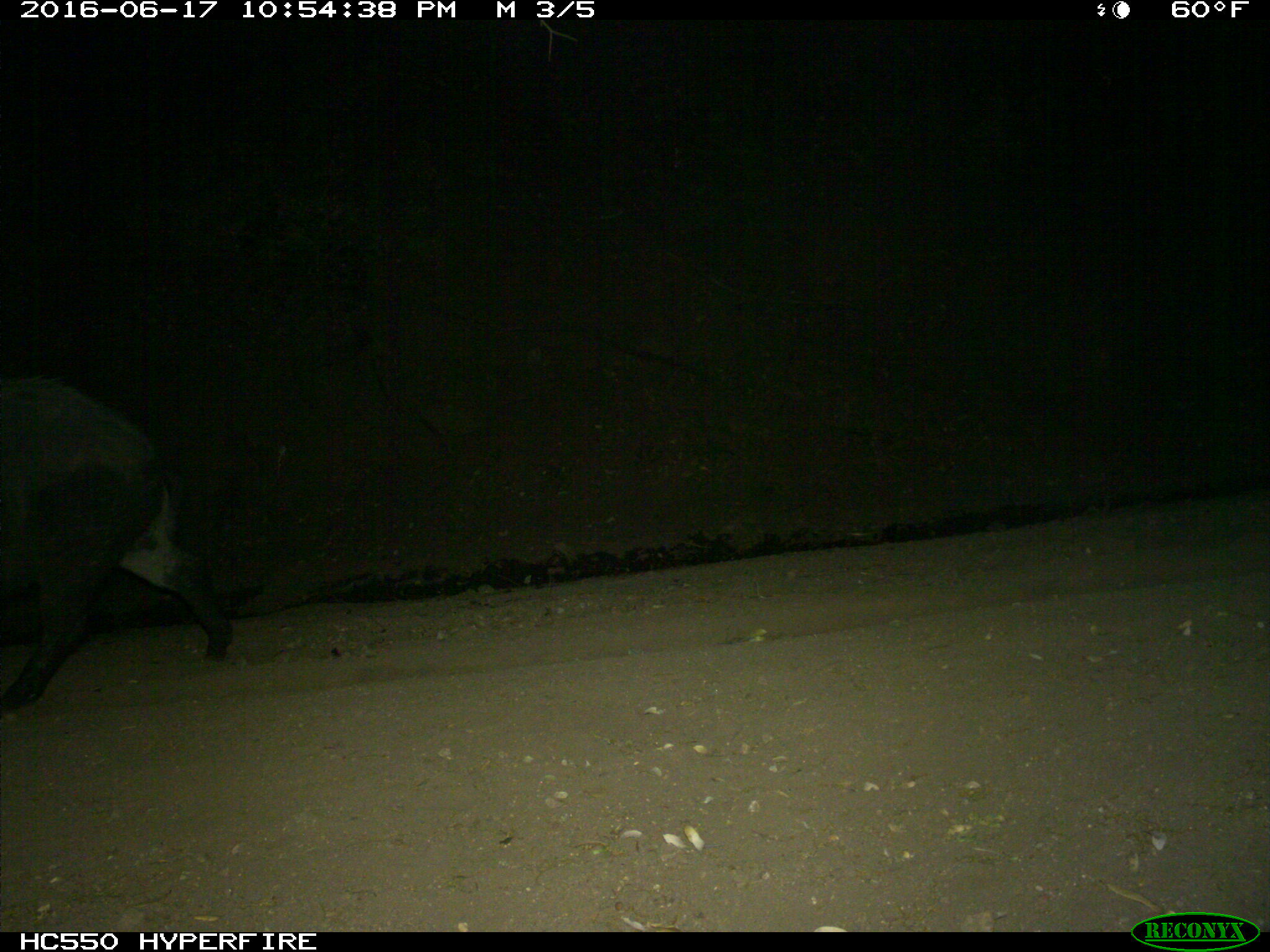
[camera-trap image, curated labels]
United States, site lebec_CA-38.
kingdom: Animalia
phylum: Chordata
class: Mammalia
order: Artiodactyla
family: Suidae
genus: Sus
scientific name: Sus scrofa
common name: wild boar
Sus scrofa (wild boar).